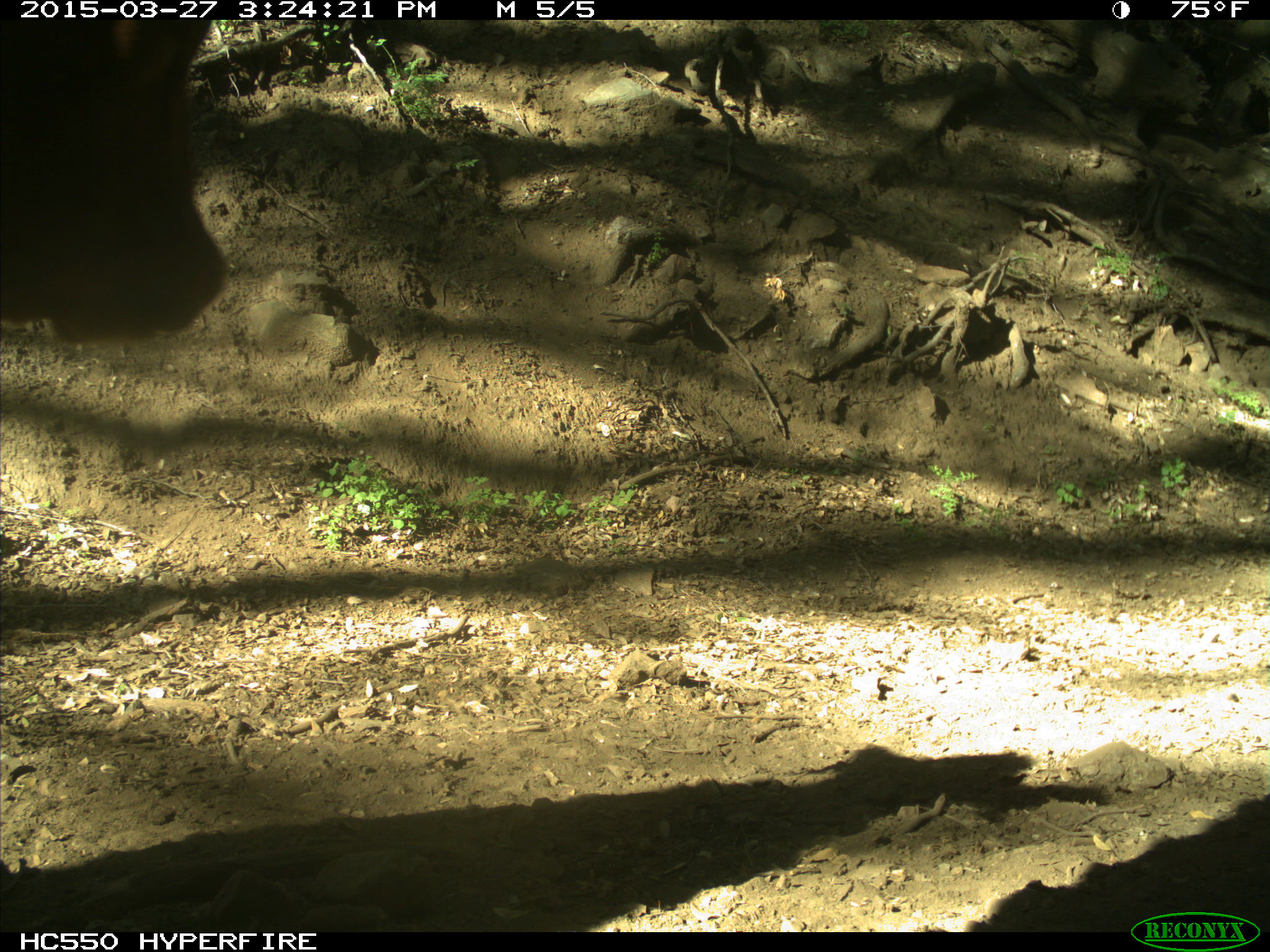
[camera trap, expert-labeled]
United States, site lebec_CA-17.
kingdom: Animalia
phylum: Chordata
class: Mammalia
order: Artiodactyla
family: Bovidae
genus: Bos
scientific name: Bos taurus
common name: domestic cow